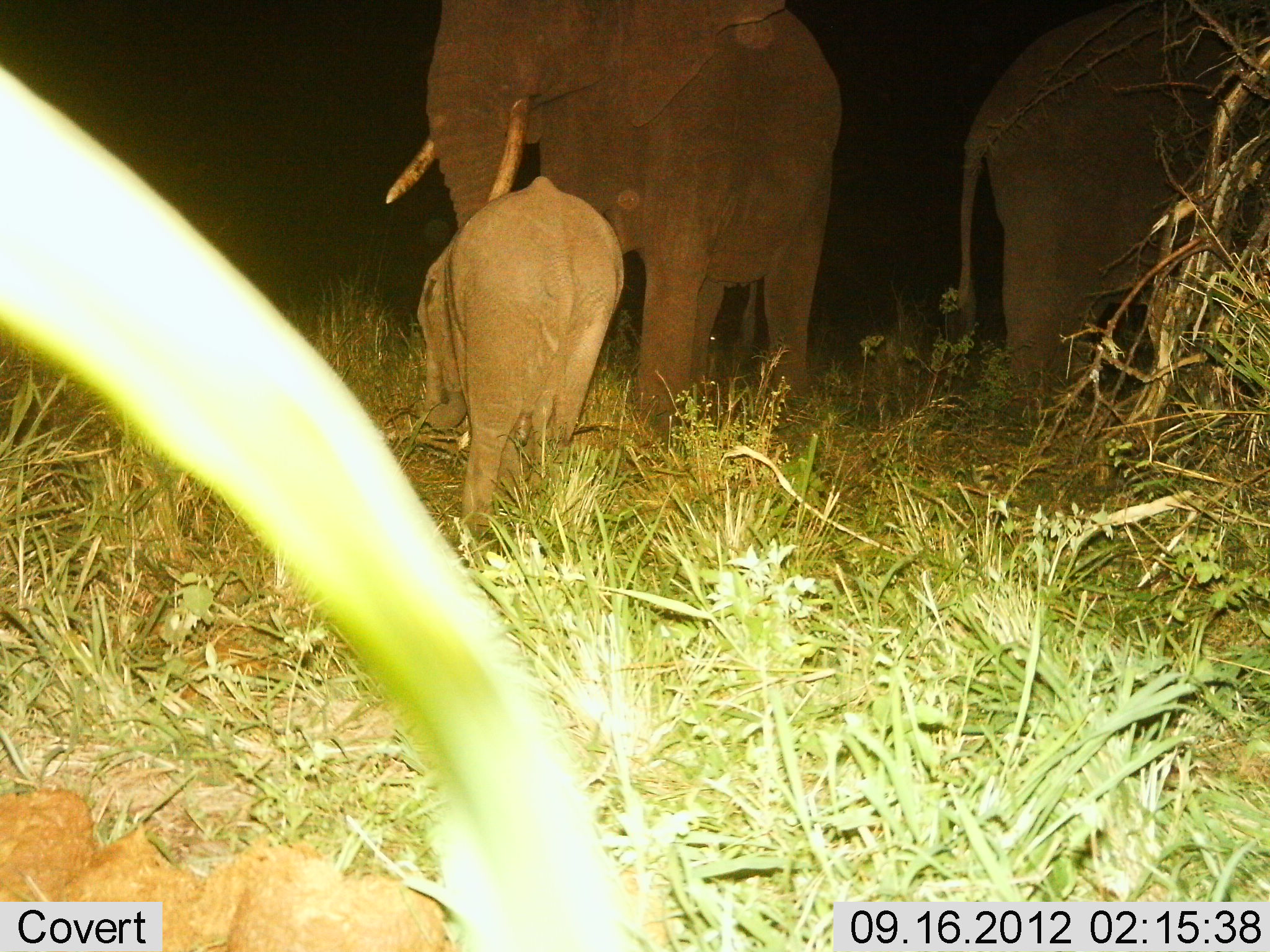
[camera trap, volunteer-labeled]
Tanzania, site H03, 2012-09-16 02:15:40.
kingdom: Animalia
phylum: Chordata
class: Mammalia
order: Proboscidea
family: Elephantidae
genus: Loxodonta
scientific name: Loxodonta africana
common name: african bush elephant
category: elephant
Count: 3.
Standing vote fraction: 90%.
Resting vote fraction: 0%.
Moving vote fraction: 10%.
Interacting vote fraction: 0%.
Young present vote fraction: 90%.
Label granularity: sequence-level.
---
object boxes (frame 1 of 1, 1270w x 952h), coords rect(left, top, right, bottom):
animal: rect(382, 0, 846, 437); rect(949, 0, 1270, 415); rect(413, 175, 625, 522)